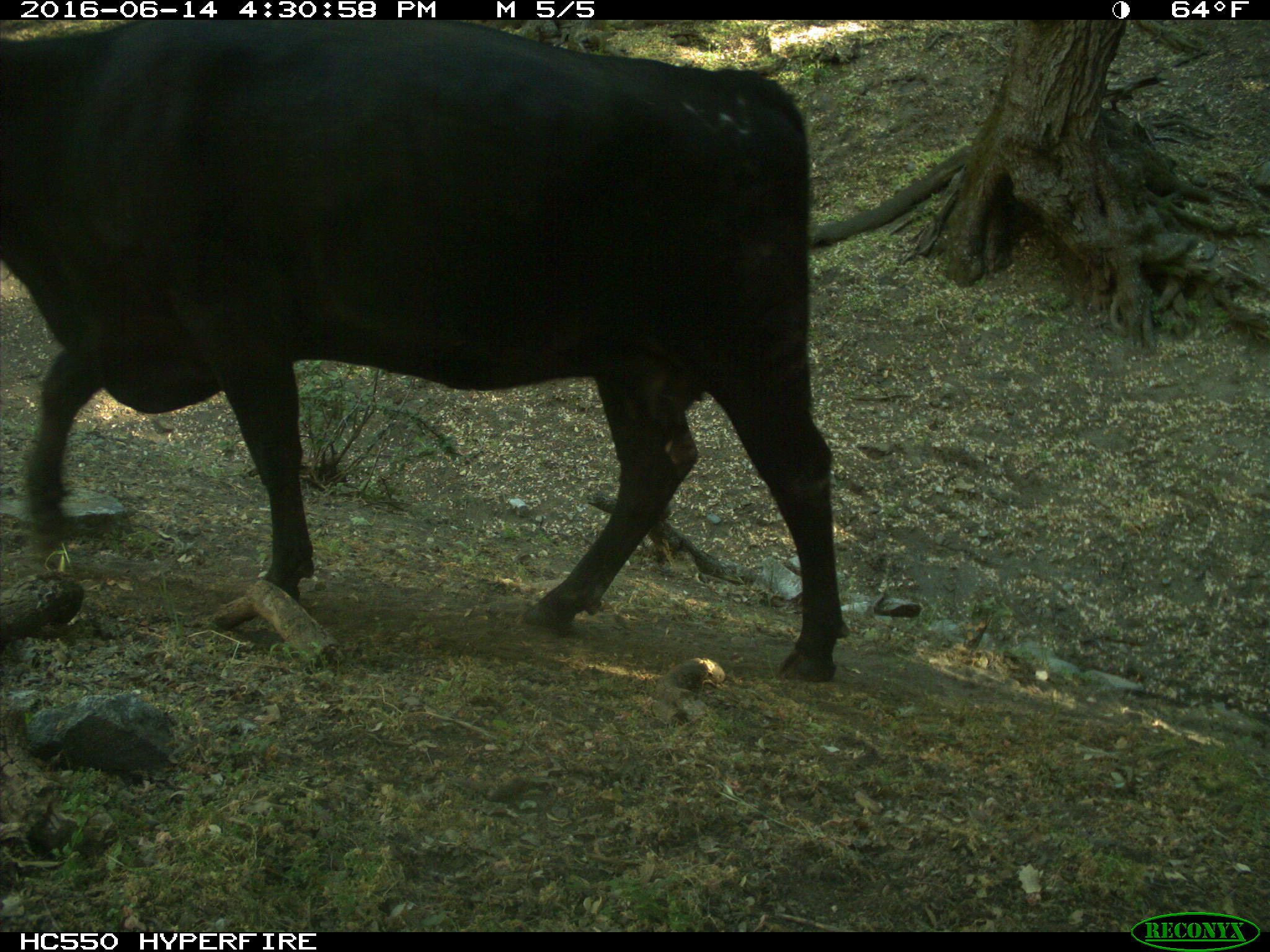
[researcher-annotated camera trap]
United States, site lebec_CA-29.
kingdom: Animalia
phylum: Chordata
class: Mammalia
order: Artiodactyla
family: Bovidae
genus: Bos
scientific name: Bos taurus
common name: domestic cow